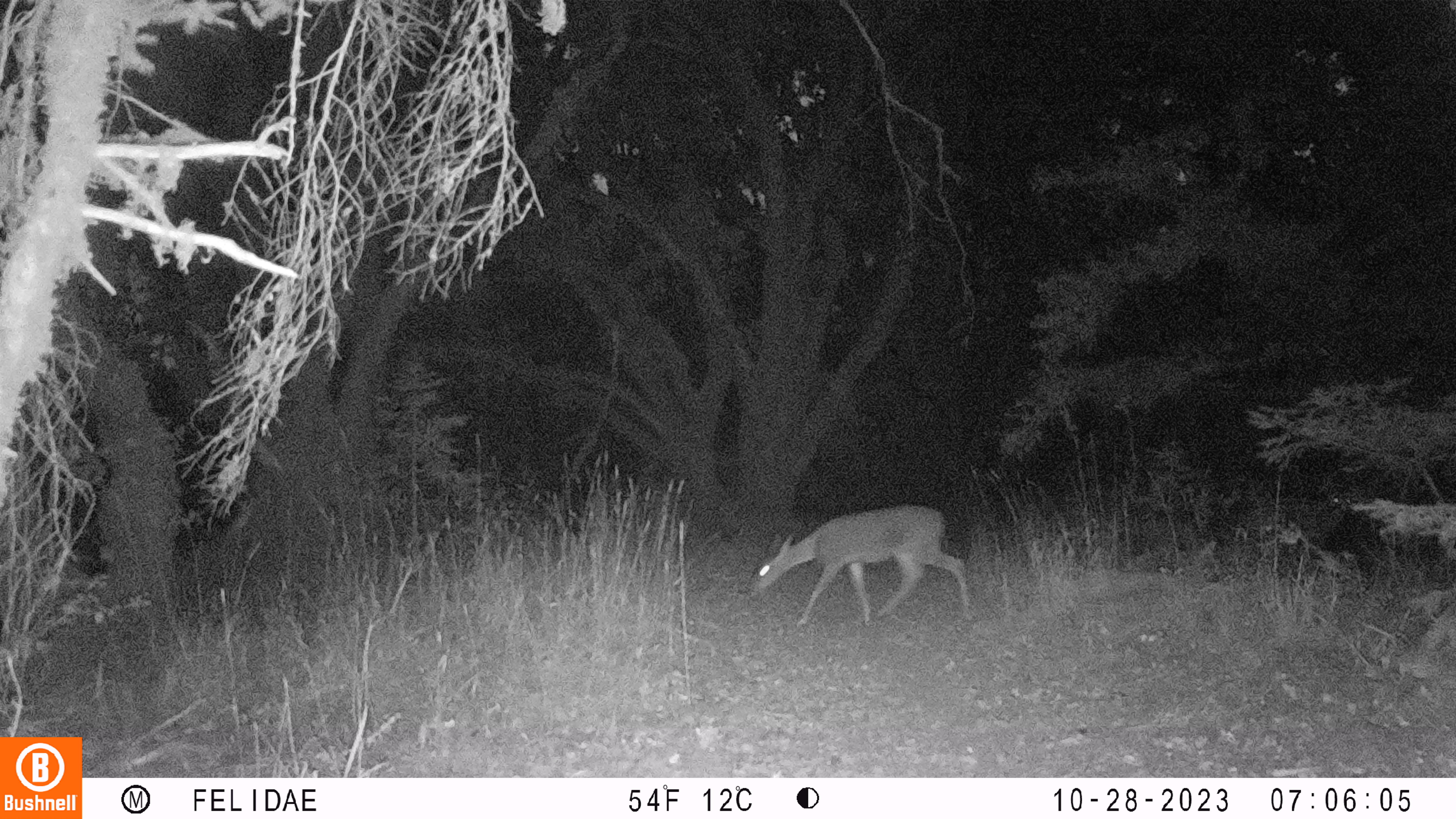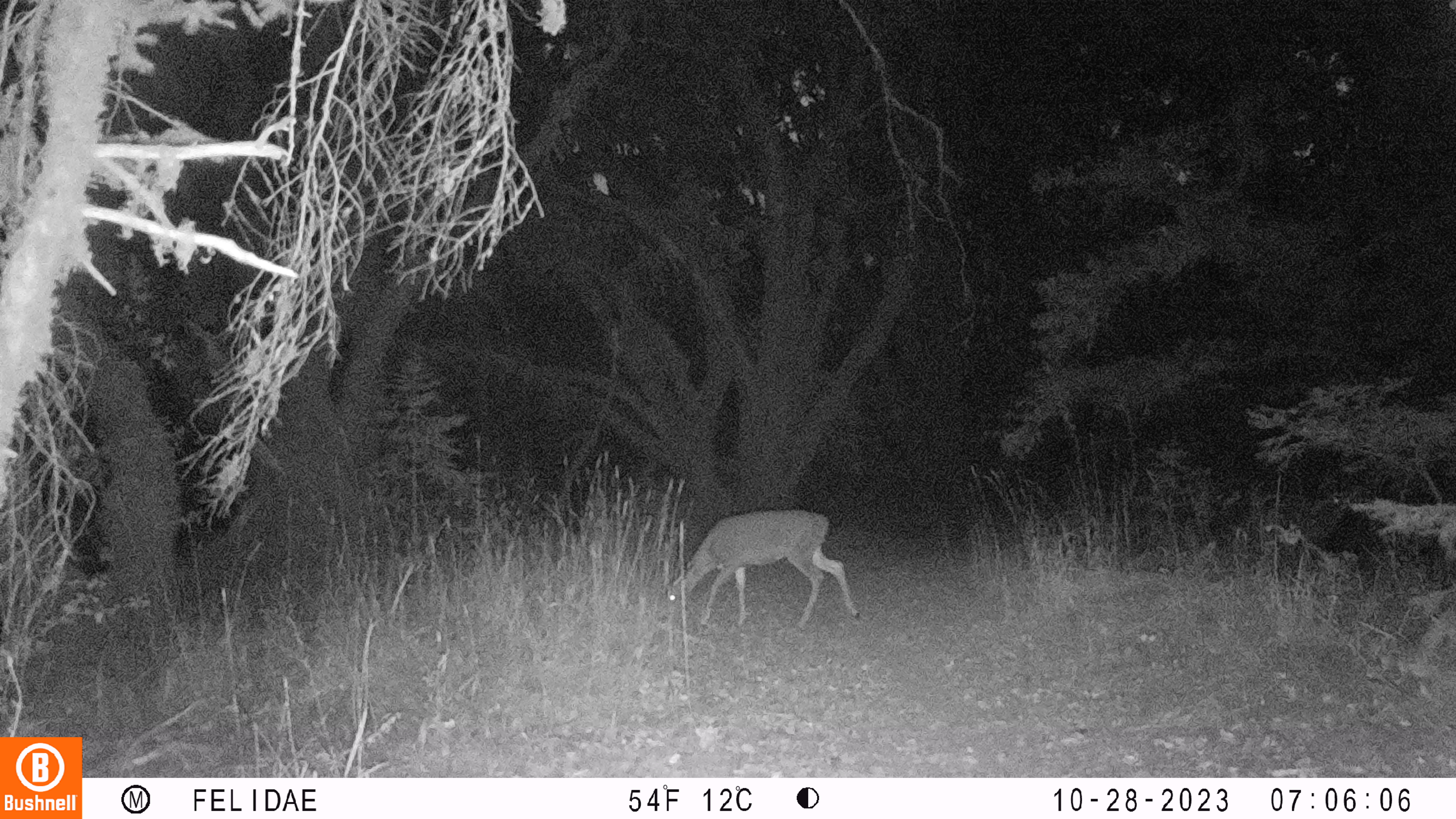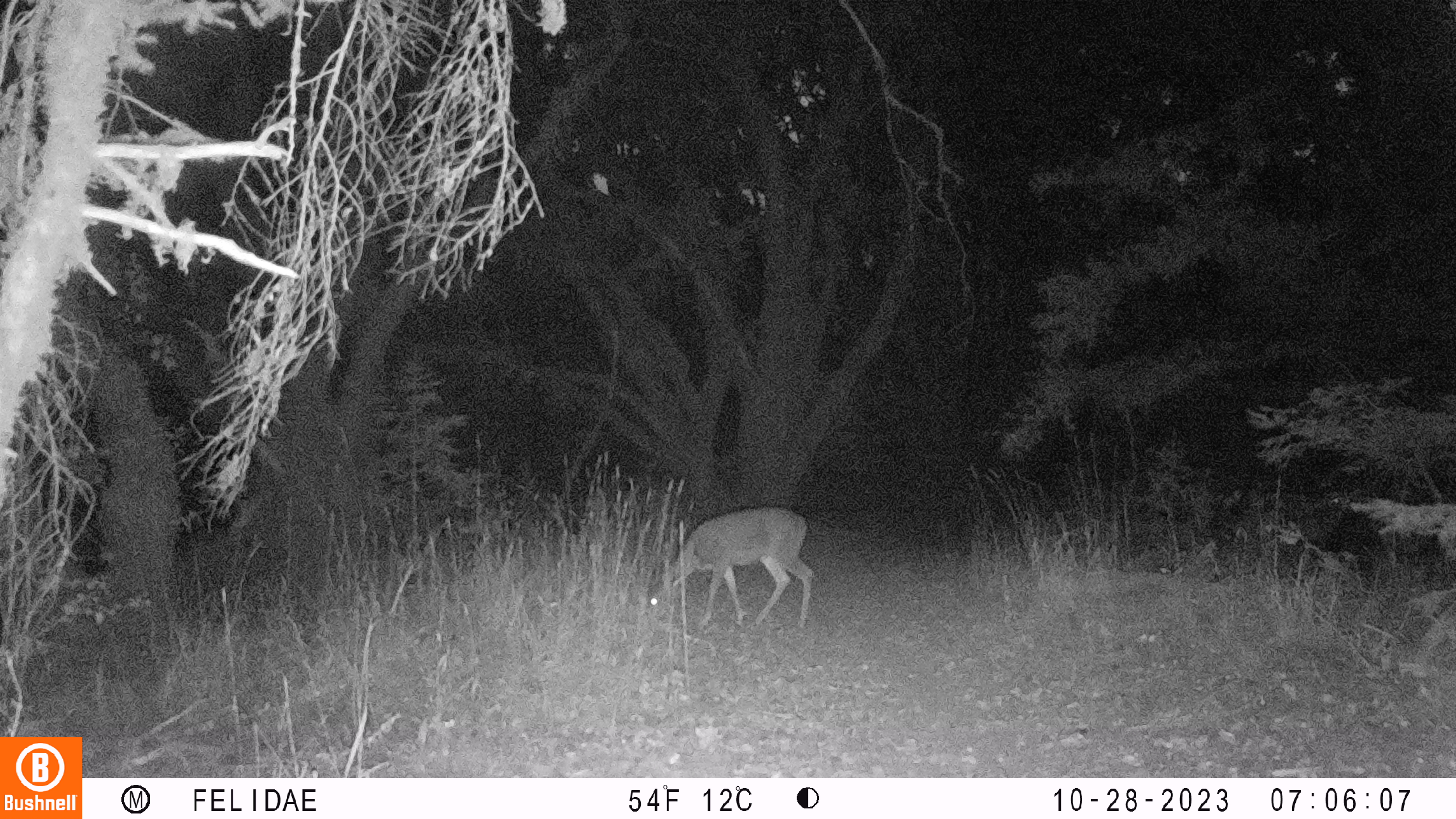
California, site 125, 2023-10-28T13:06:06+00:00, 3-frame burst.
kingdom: Animalia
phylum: Chordata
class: Mammalia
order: Artiodactyla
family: Cervidae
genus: Odocoileus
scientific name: Odocoileus hemionus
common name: mule deer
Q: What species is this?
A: Mule deer (Odocoileus hemionus).